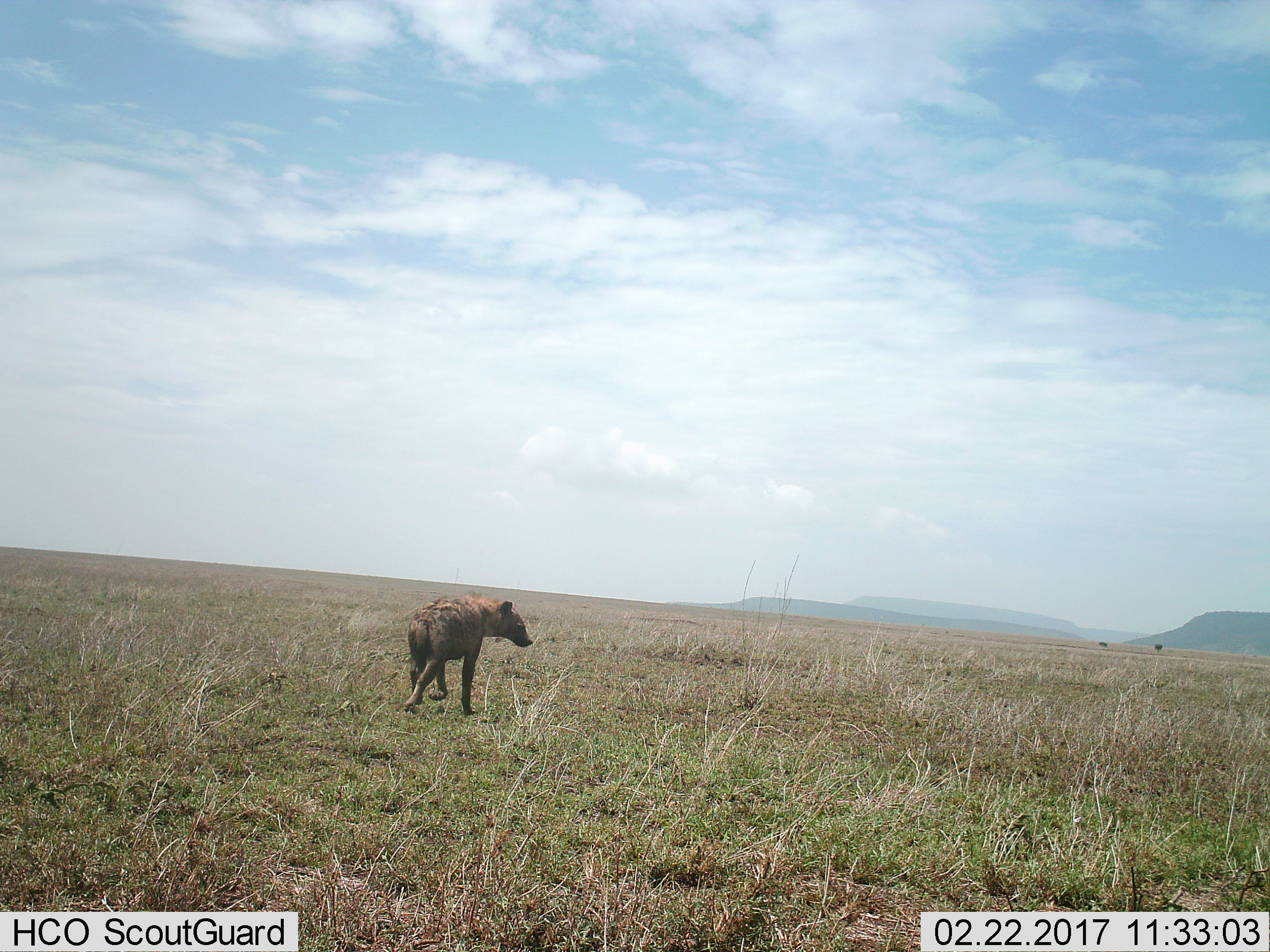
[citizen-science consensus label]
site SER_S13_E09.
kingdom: Animalia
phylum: Chordata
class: Mammalia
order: Carnivora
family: Hyaenidae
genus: Crocuta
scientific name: Crocuta crocuta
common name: spotted hyena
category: hyenaspotted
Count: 1.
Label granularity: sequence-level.